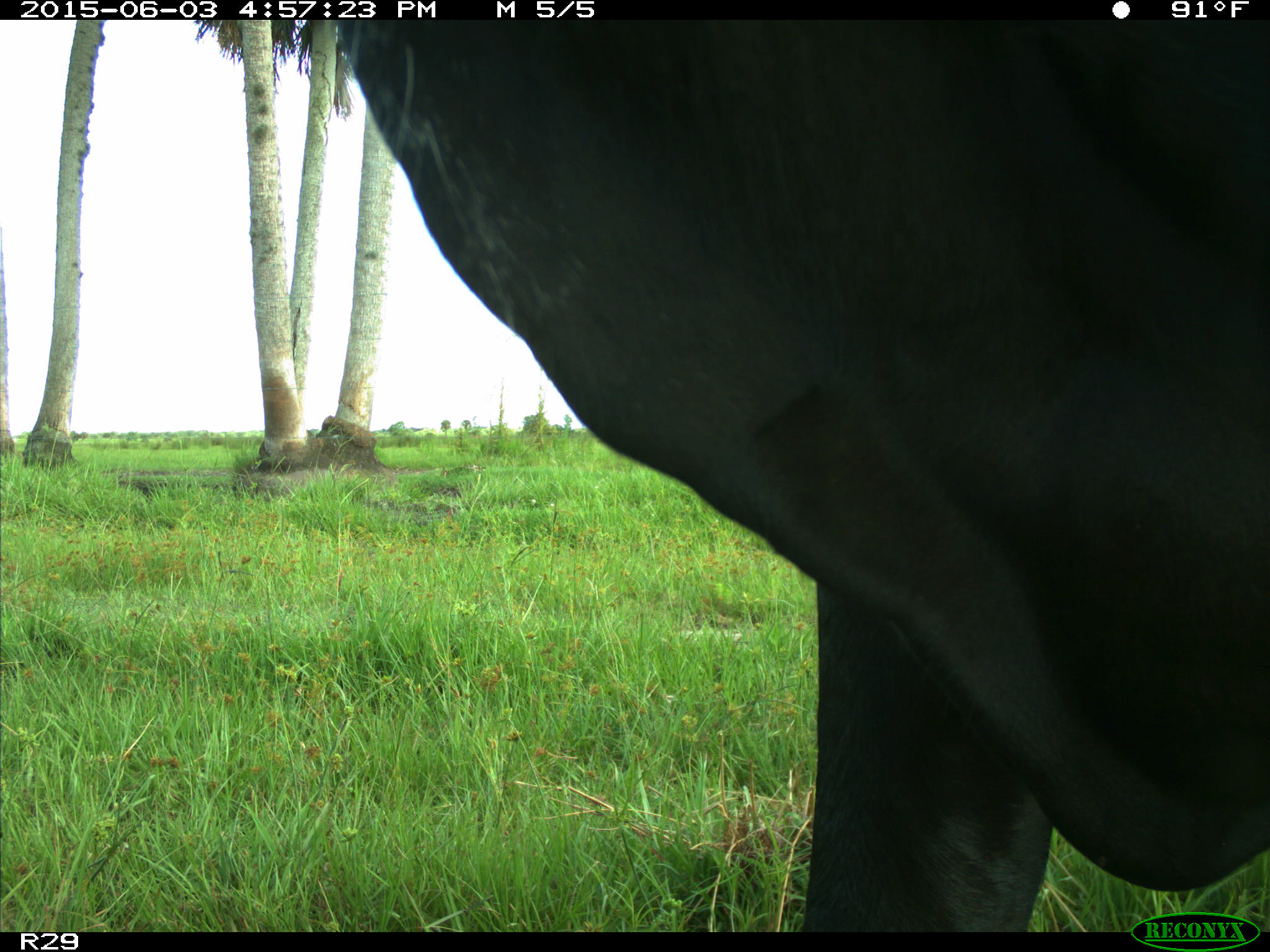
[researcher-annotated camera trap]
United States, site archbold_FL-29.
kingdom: Animalia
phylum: Chordata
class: Mammalia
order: Artiodactyla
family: Bovidae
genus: Bos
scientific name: Bos taurus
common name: domestic cow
Bos taurus (domestic cow).